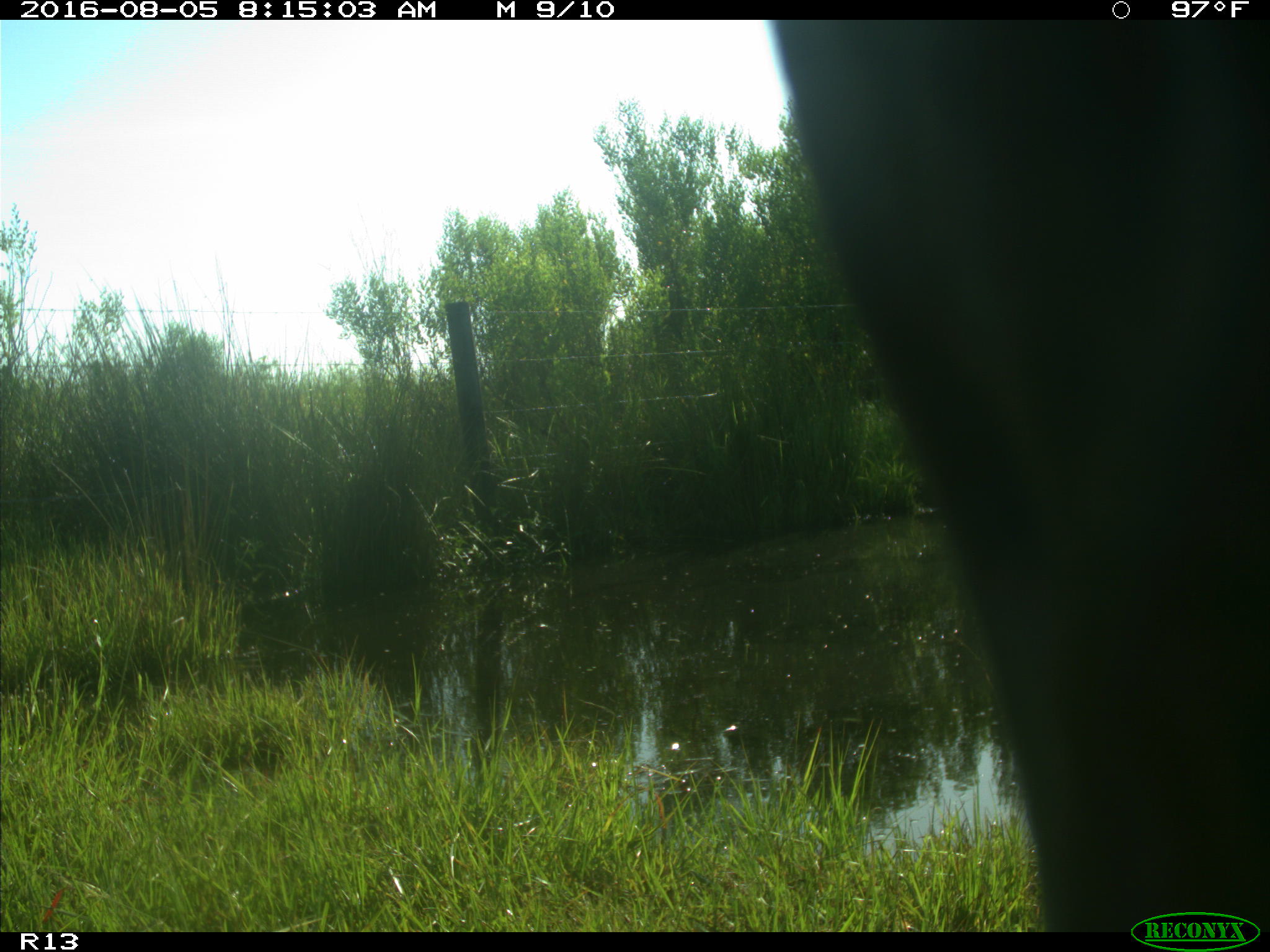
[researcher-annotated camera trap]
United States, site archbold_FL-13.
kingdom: Animalia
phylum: Chordata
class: Mammalia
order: Artiodactyla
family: Bovidae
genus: Bos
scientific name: Bos taurus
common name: domestic cow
Bos taurus (domestic cow).